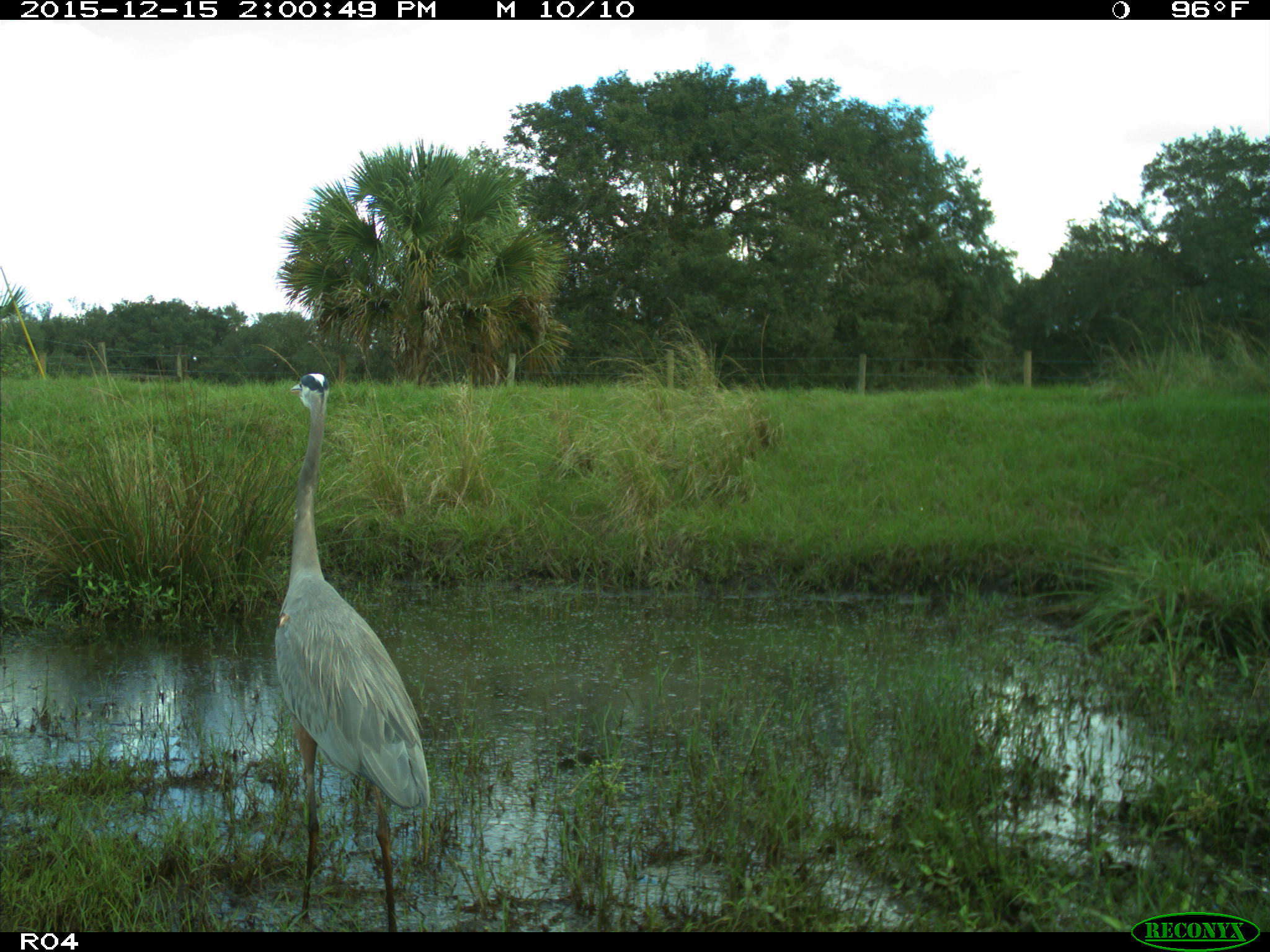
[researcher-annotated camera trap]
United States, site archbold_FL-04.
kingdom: Animalia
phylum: Chordata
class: Aves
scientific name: Aves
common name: birds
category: unidentified bird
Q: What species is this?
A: Unidentified bird (birds) (Aves).